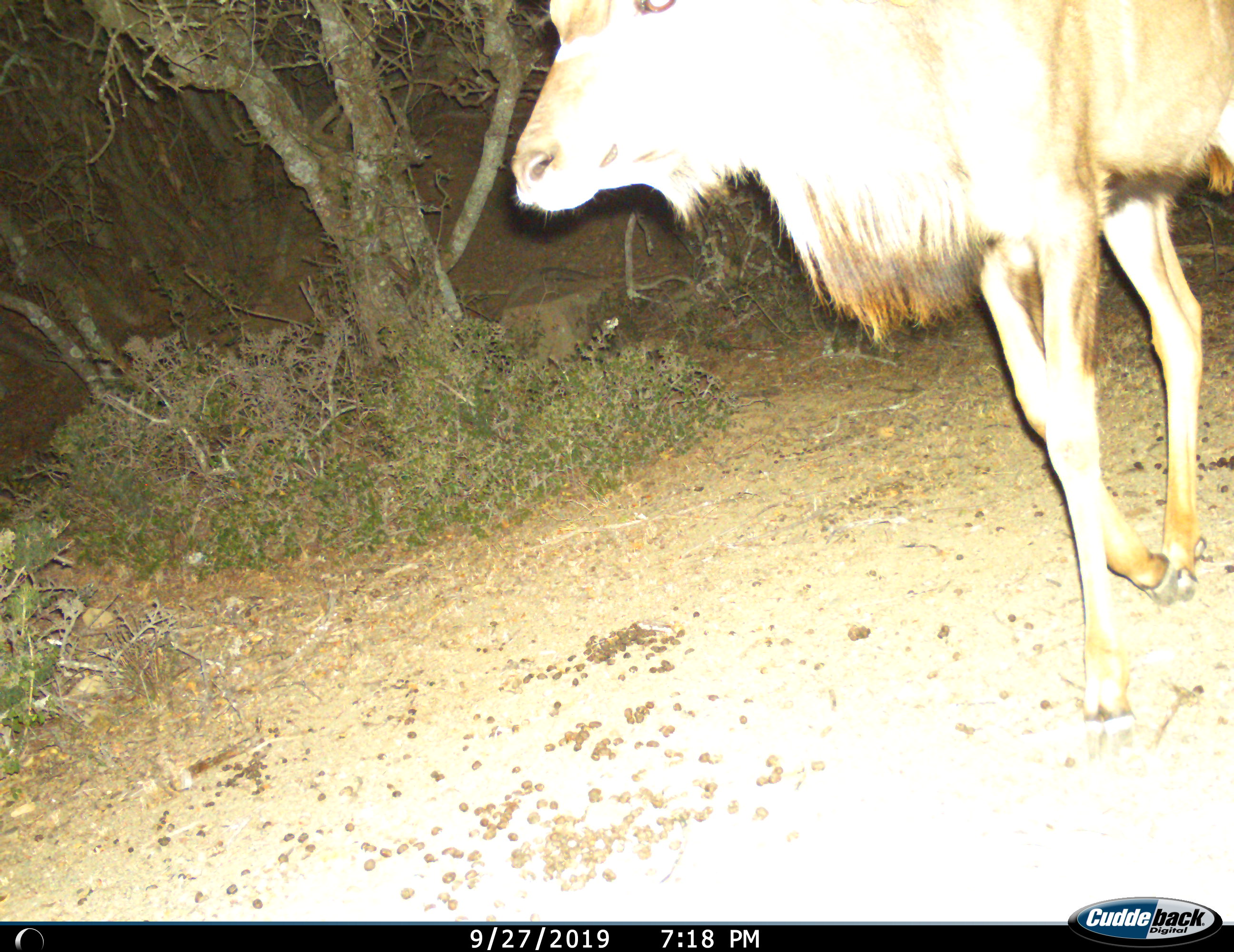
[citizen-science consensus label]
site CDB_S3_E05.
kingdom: Animalia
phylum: Chordata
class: Mammalia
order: Artiodactyla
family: Bovidae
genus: Tragelaphus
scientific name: Tragelaphus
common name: kudu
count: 1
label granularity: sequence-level